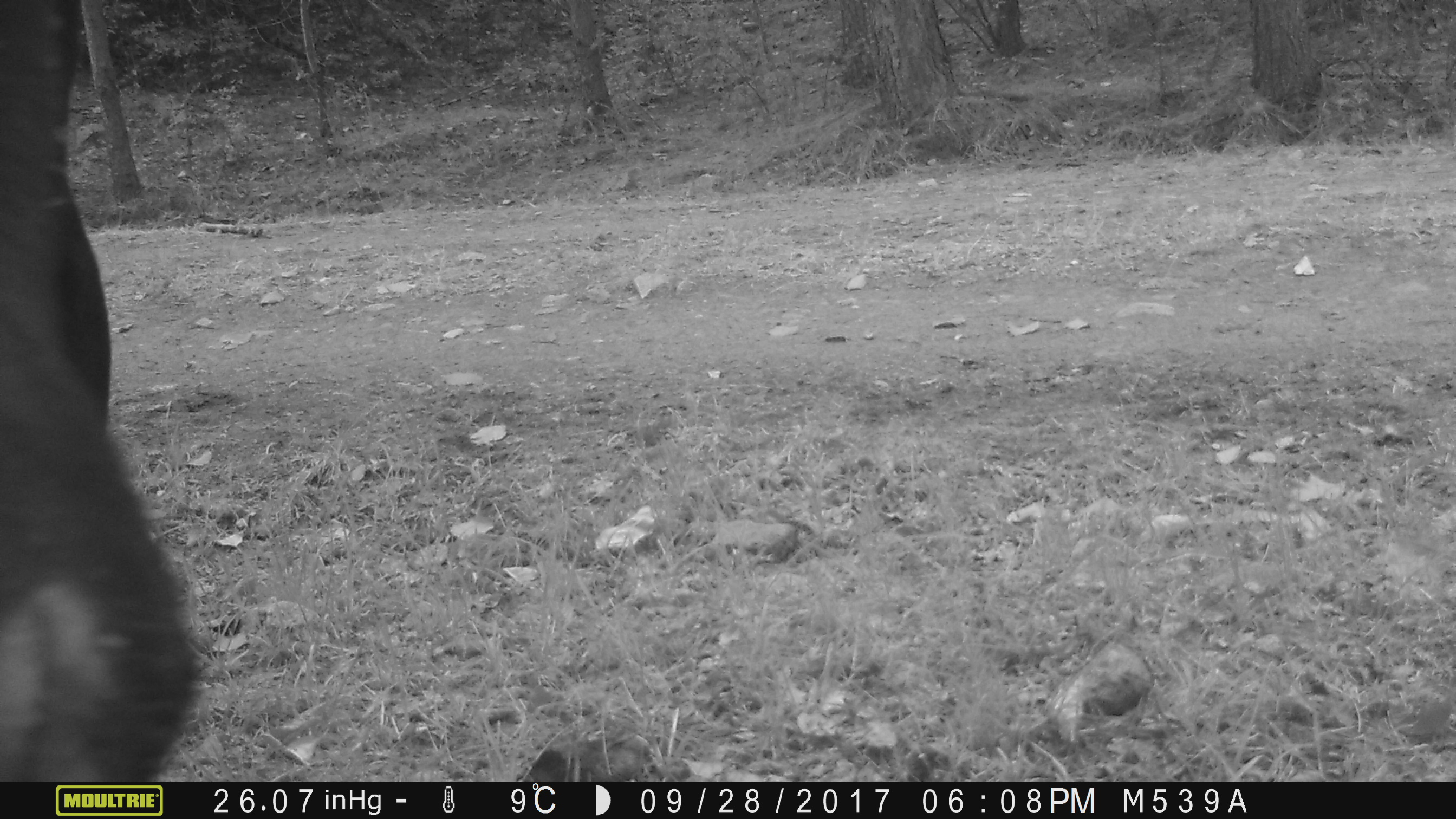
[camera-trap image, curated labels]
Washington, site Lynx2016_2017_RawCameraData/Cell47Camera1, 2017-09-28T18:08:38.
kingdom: Animalia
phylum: Chordata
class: Mammalia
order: Artiodactyla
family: Bovidae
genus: Bos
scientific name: Bos taurus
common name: domestic cattle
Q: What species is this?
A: Domestic cattle (Bos taurus).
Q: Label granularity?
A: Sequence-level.